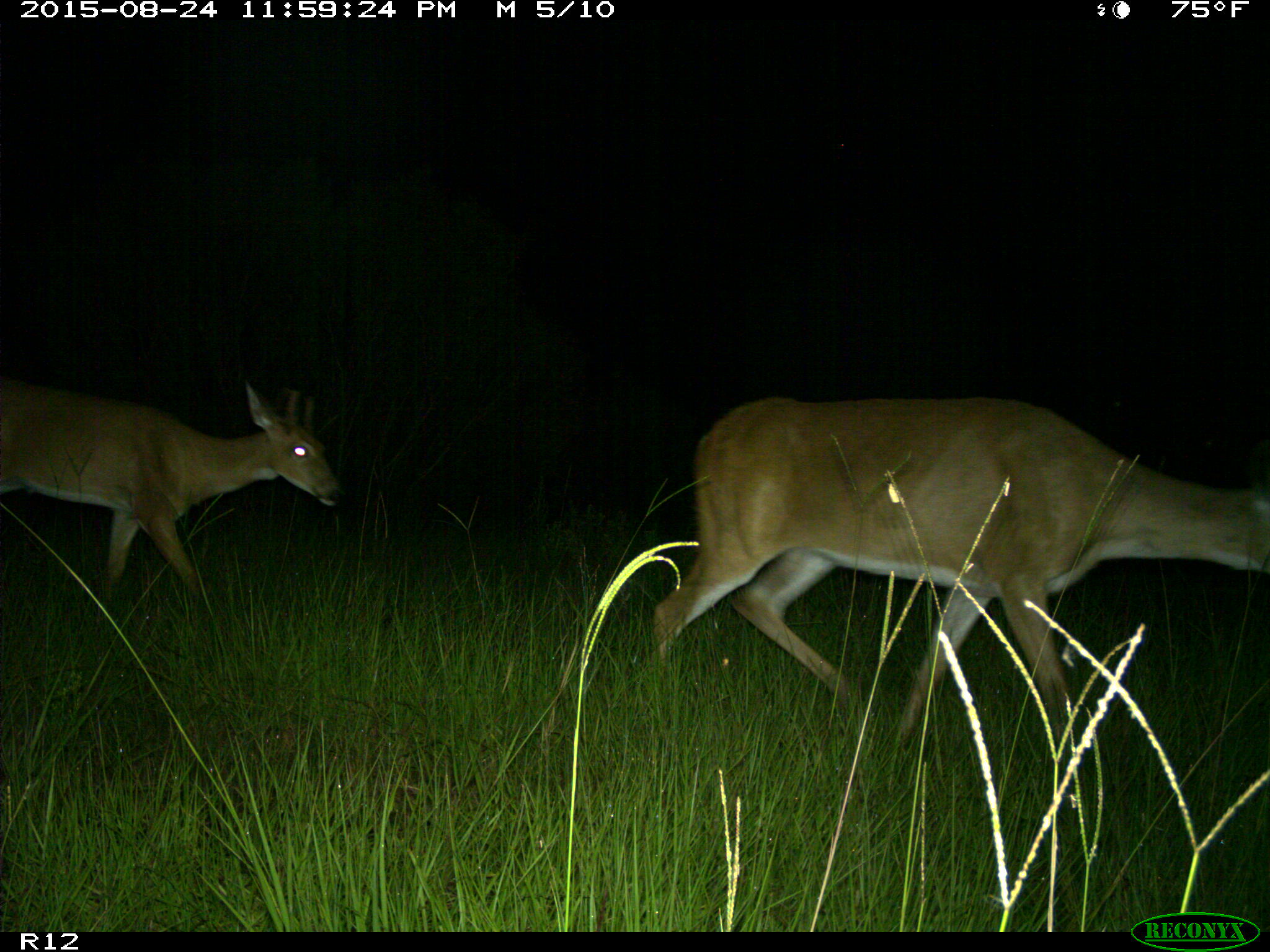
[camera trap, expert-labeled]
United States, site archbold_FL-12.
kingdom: Animalia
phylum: Chordata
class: Mammalia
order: Artiodactyla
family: Cervidae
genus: Odocoileus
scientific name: Odocoileus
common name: deer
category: unidentified deer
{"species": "unidentified deer (deer) (Odocoileus)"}